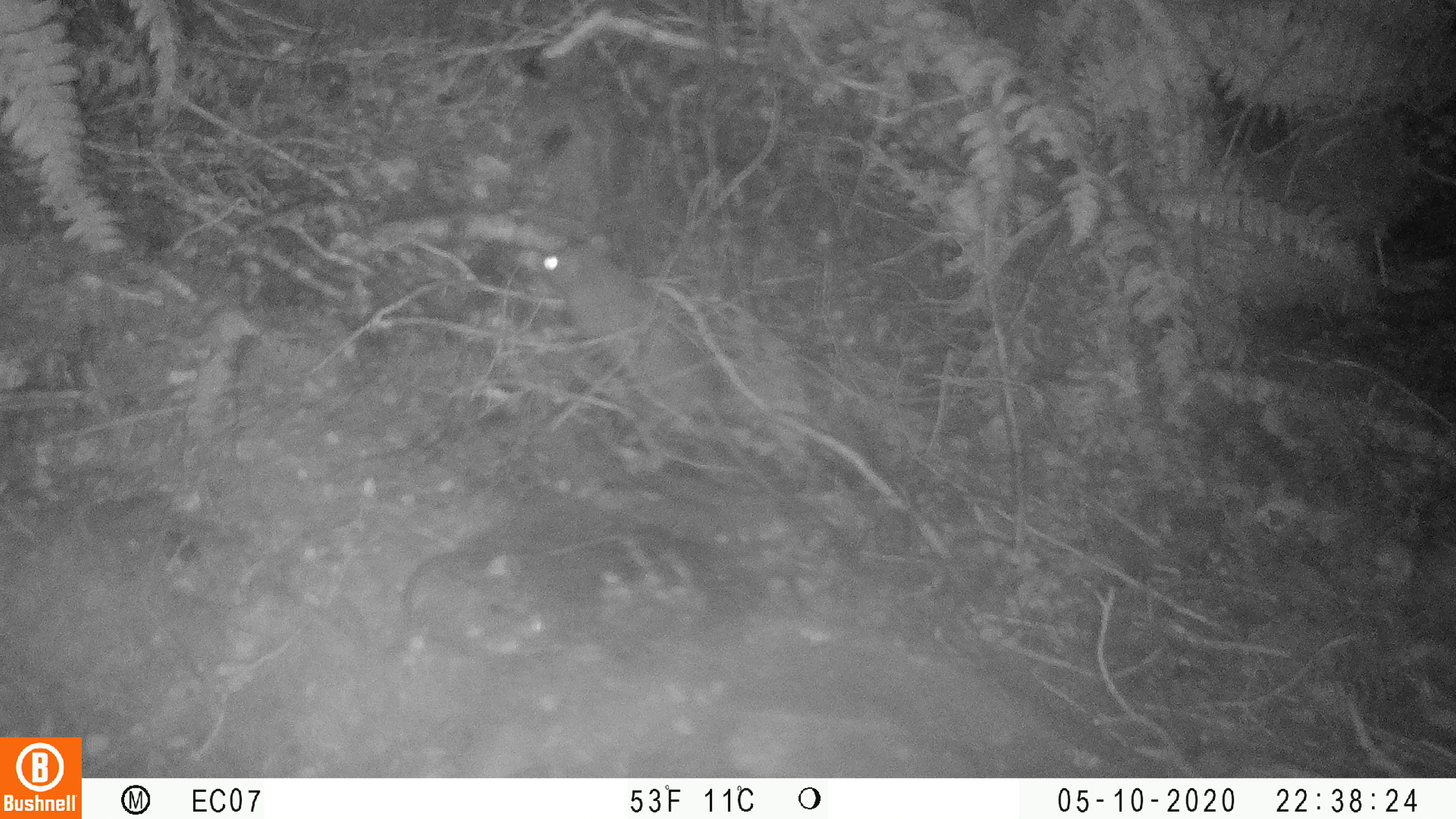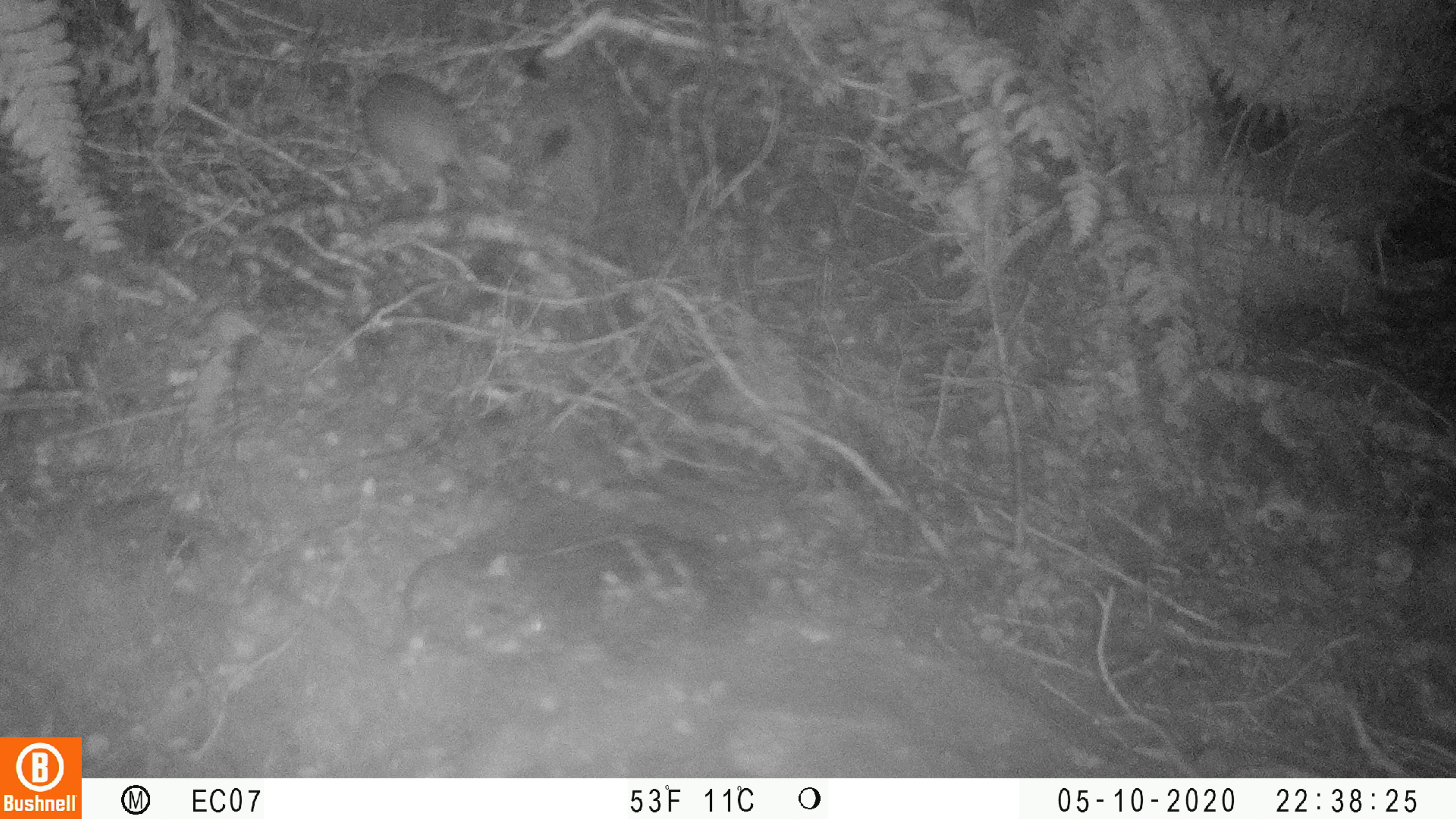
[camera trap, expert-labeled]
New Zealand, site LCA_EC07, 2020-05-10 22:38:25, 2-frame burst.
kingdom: Animalia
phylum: Chordata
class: Mammalia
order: Rodentia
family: Muridae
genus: Rattus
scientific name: Rattus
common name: rat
Rat (Rattus).